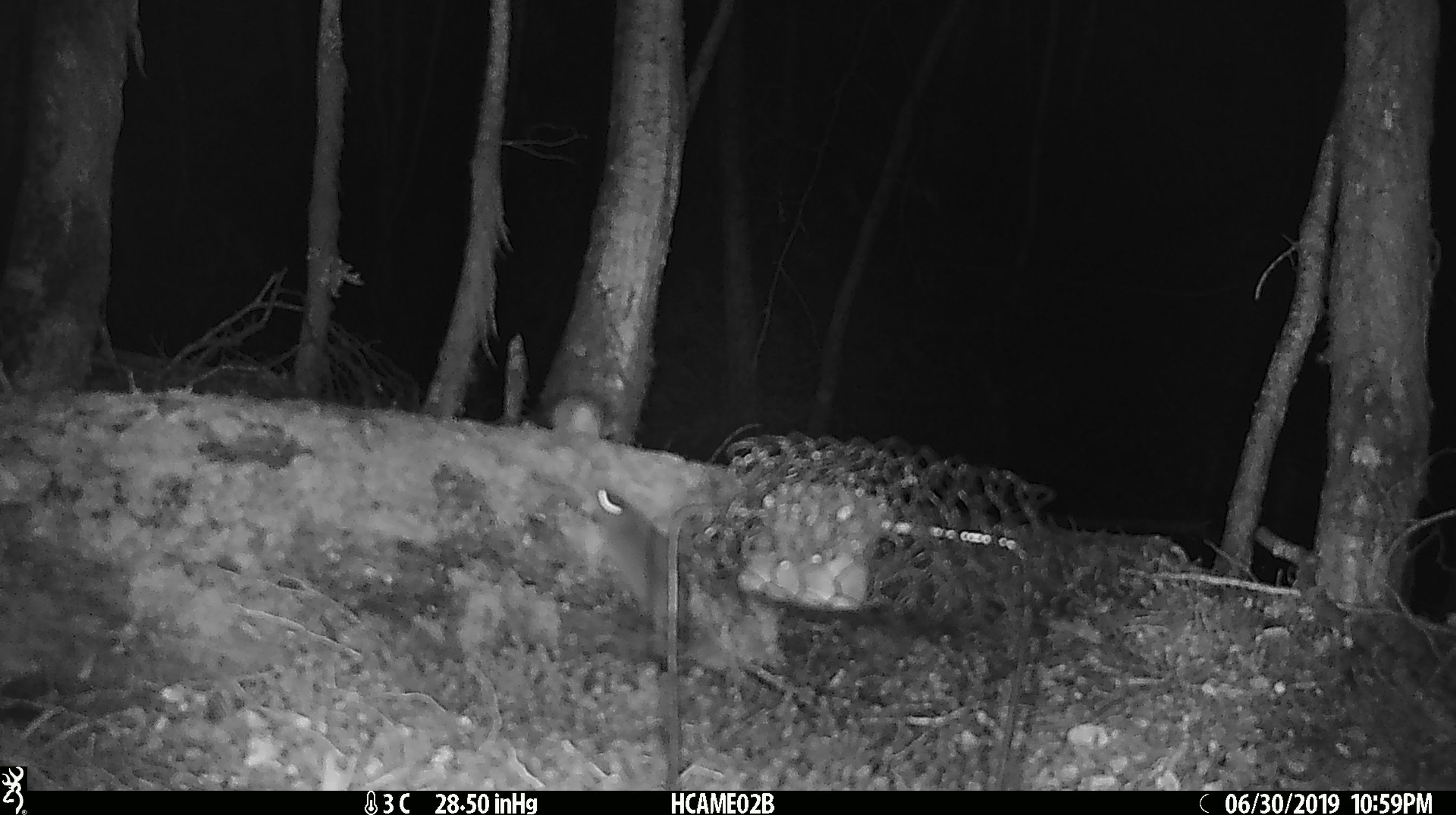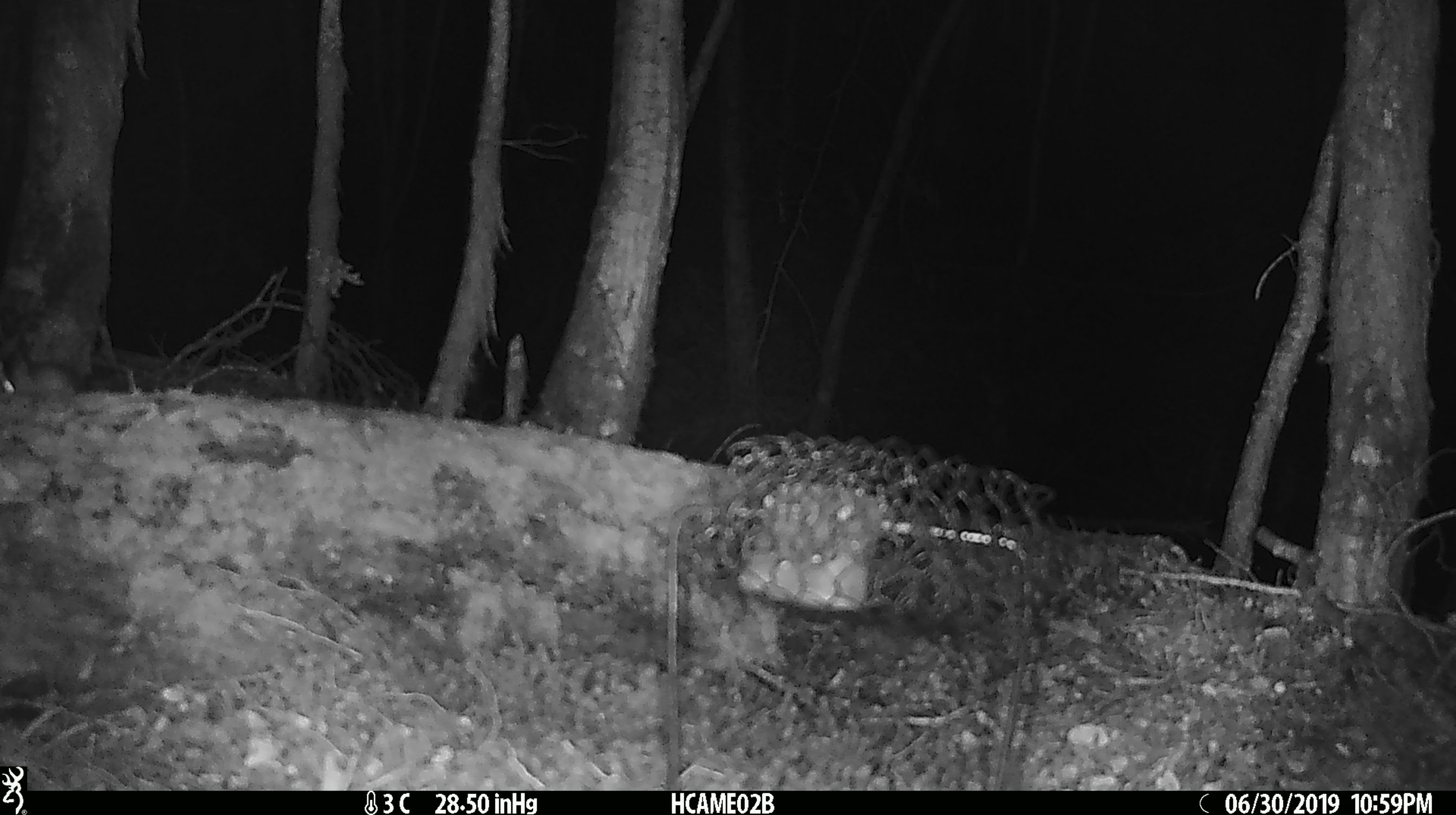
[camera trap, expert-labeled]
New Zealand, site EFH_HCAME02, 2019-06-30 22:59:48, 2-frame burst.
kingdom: Animalia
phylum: Chordata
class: Mammalia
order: Rodentia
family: Muridae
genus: Mus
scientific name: Mus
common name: mouse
Mouse (Mus).